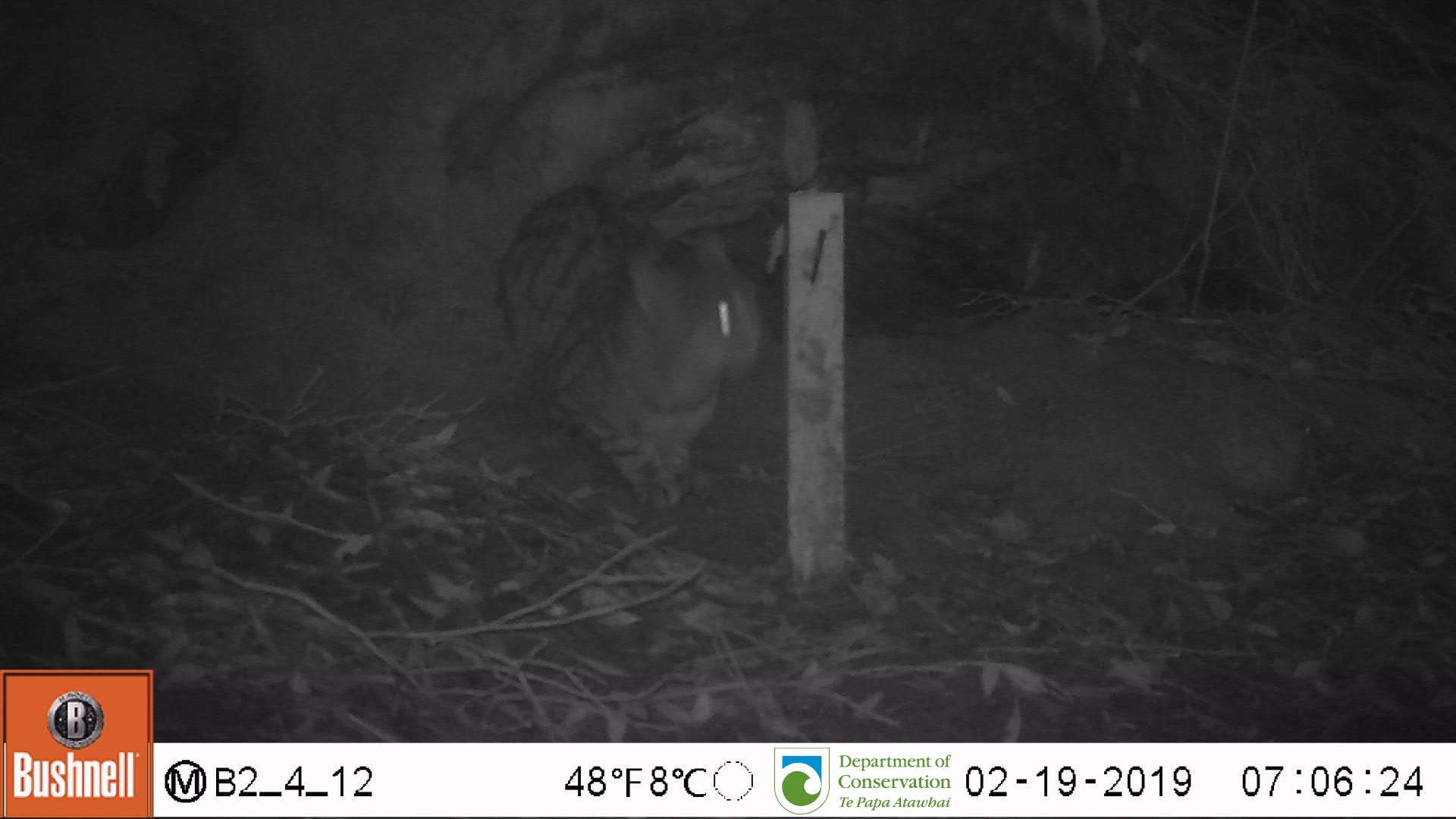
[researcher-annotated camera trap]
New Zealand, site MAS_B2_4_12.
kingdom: Animalia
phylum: Chordata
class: Mammalia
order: Carnivora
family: Felidae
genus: Felis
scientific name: Felis catus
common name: domestic cat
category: cat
Cat (domestic cat) (Felis catus).